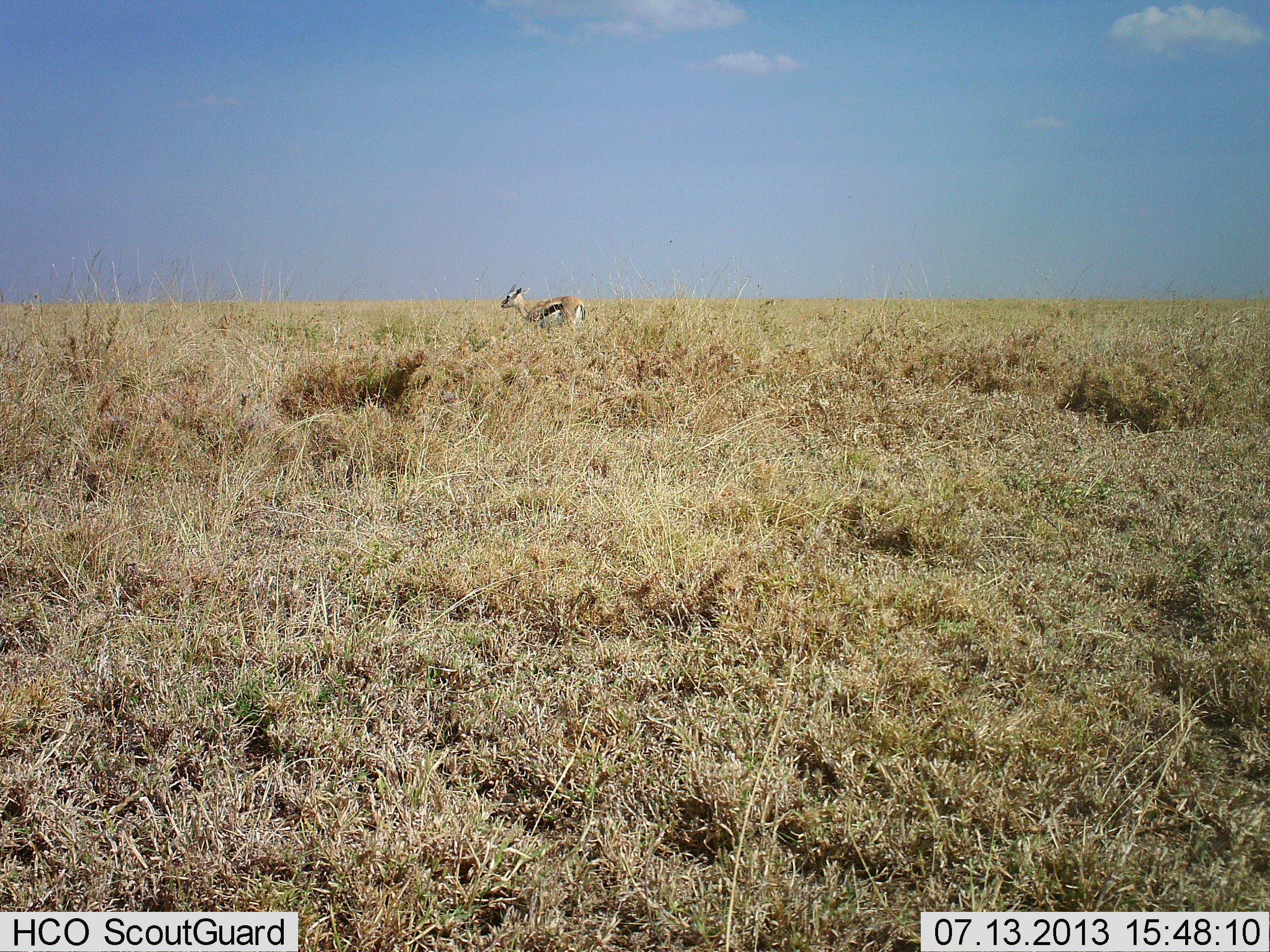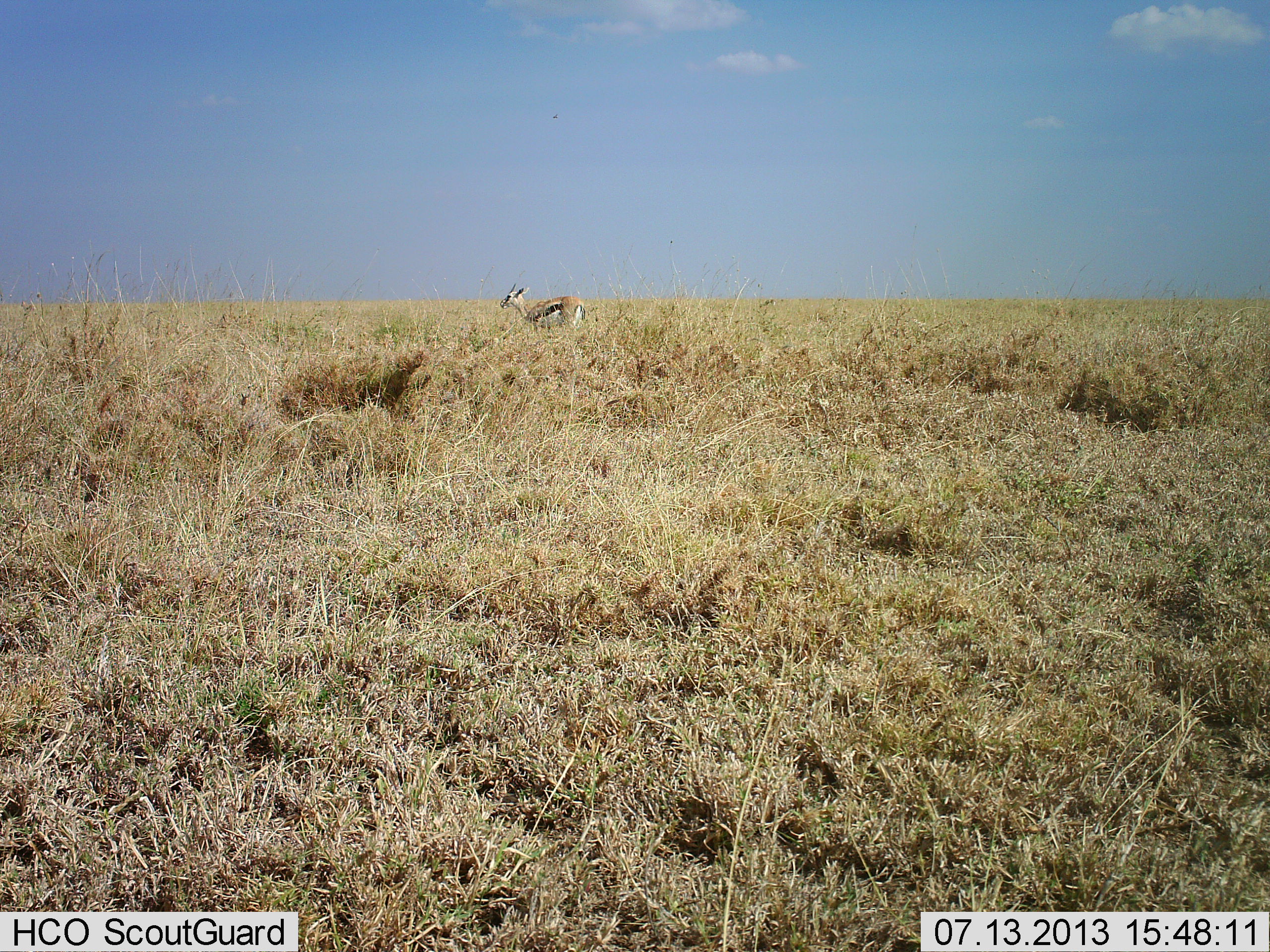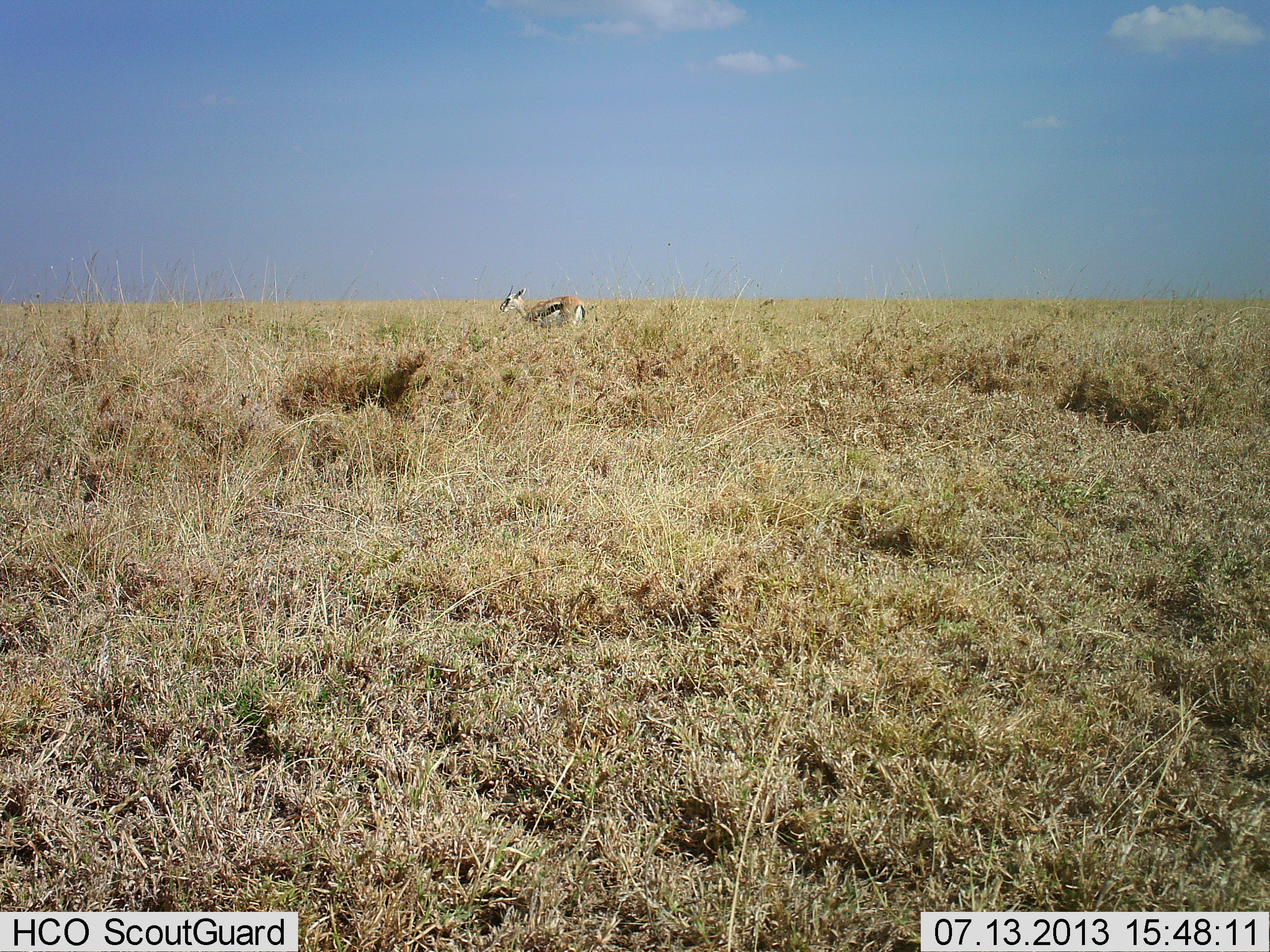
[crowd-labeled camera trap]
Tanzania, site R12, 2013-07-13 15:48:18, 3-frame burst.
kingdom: Animalia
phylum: Chordata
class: Mammalia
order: Artiodactyla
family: Bovidae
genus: Eudorcas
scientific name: Eudorcas thomsonii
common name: thomson's gazelle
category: gazellethomsons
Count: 1.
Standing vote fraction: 70%.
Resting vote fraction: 0%.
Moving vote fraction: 10%.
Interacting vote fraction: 0%.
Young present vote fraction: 0%.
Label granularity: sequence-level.